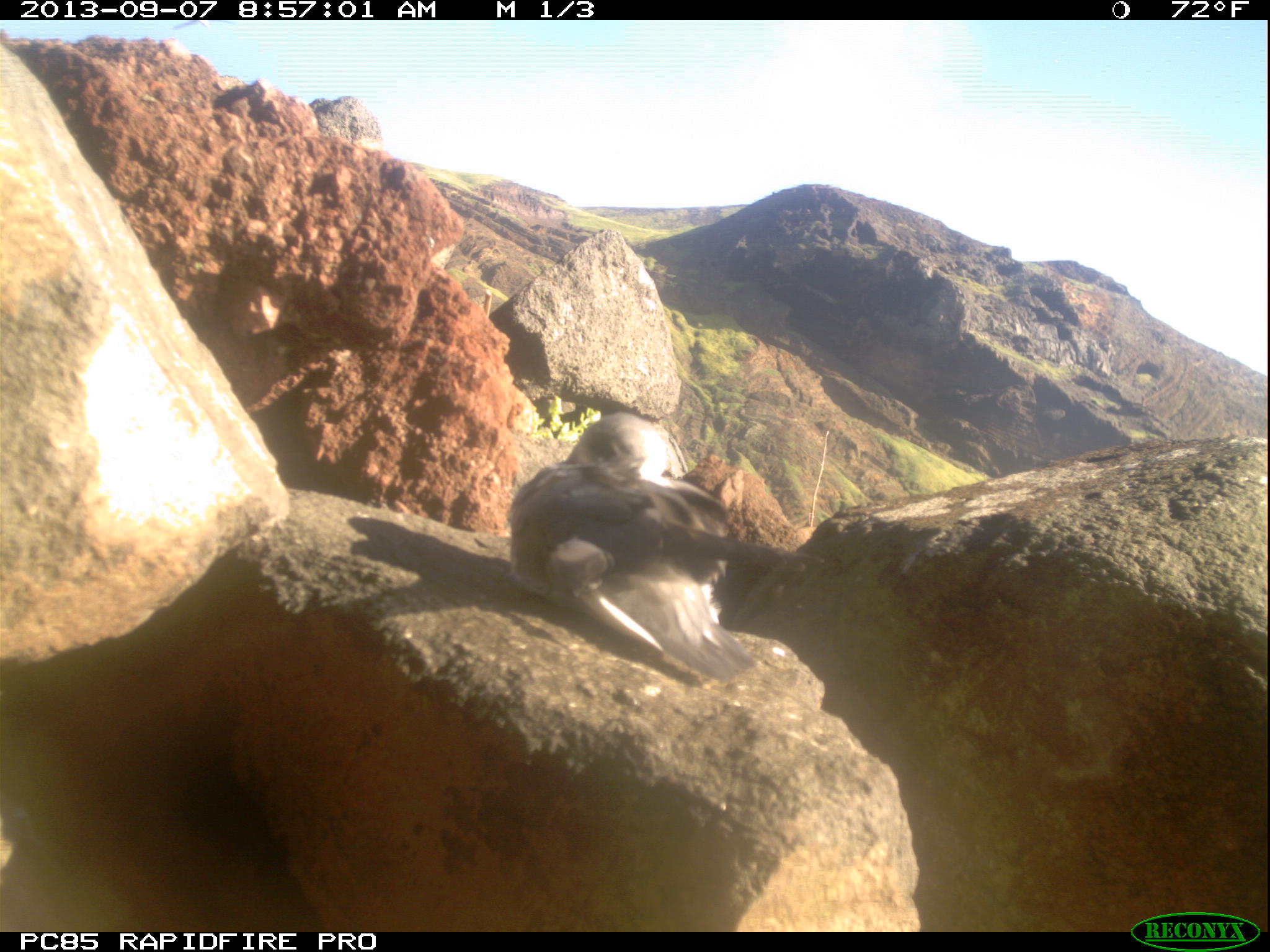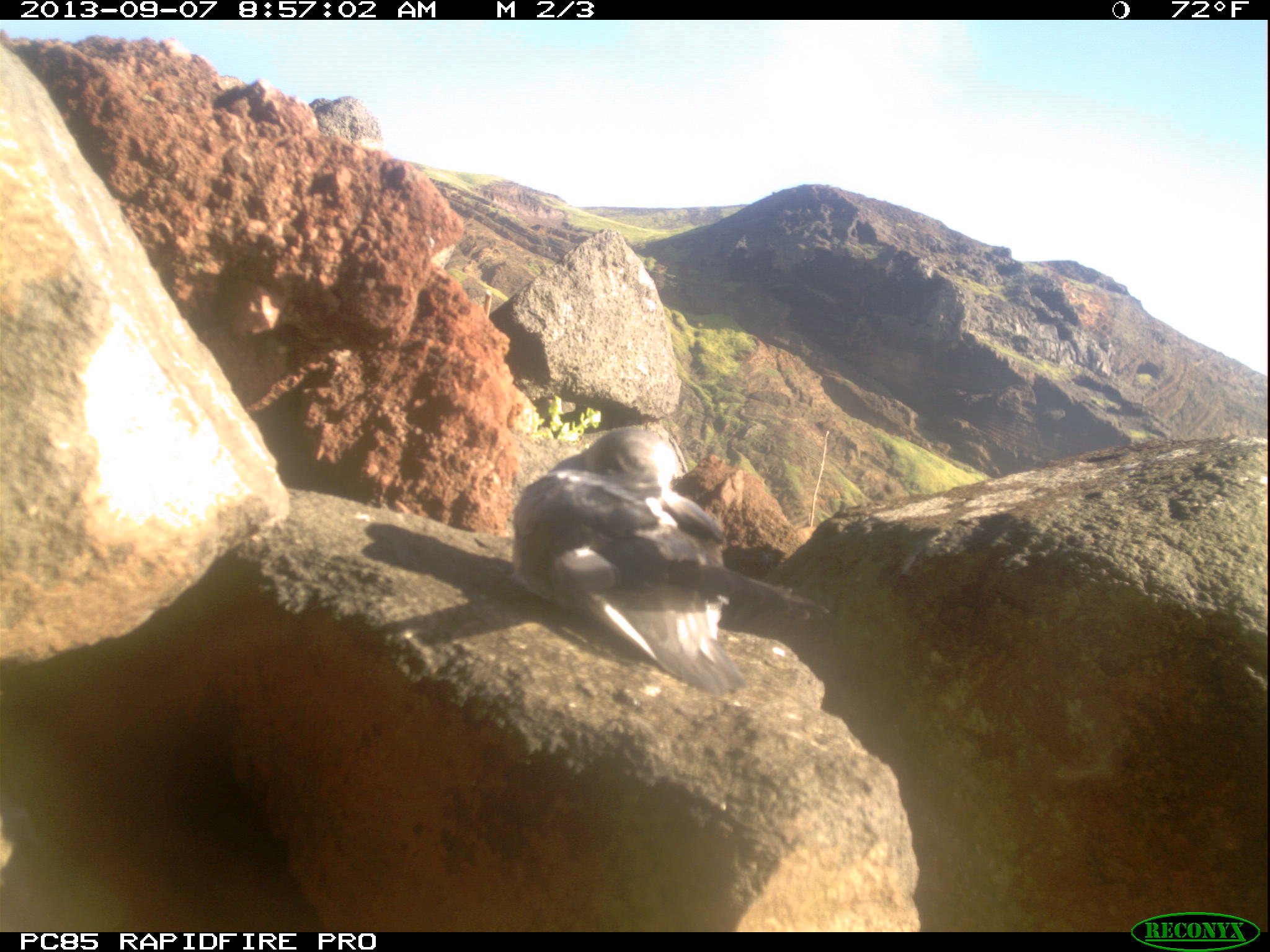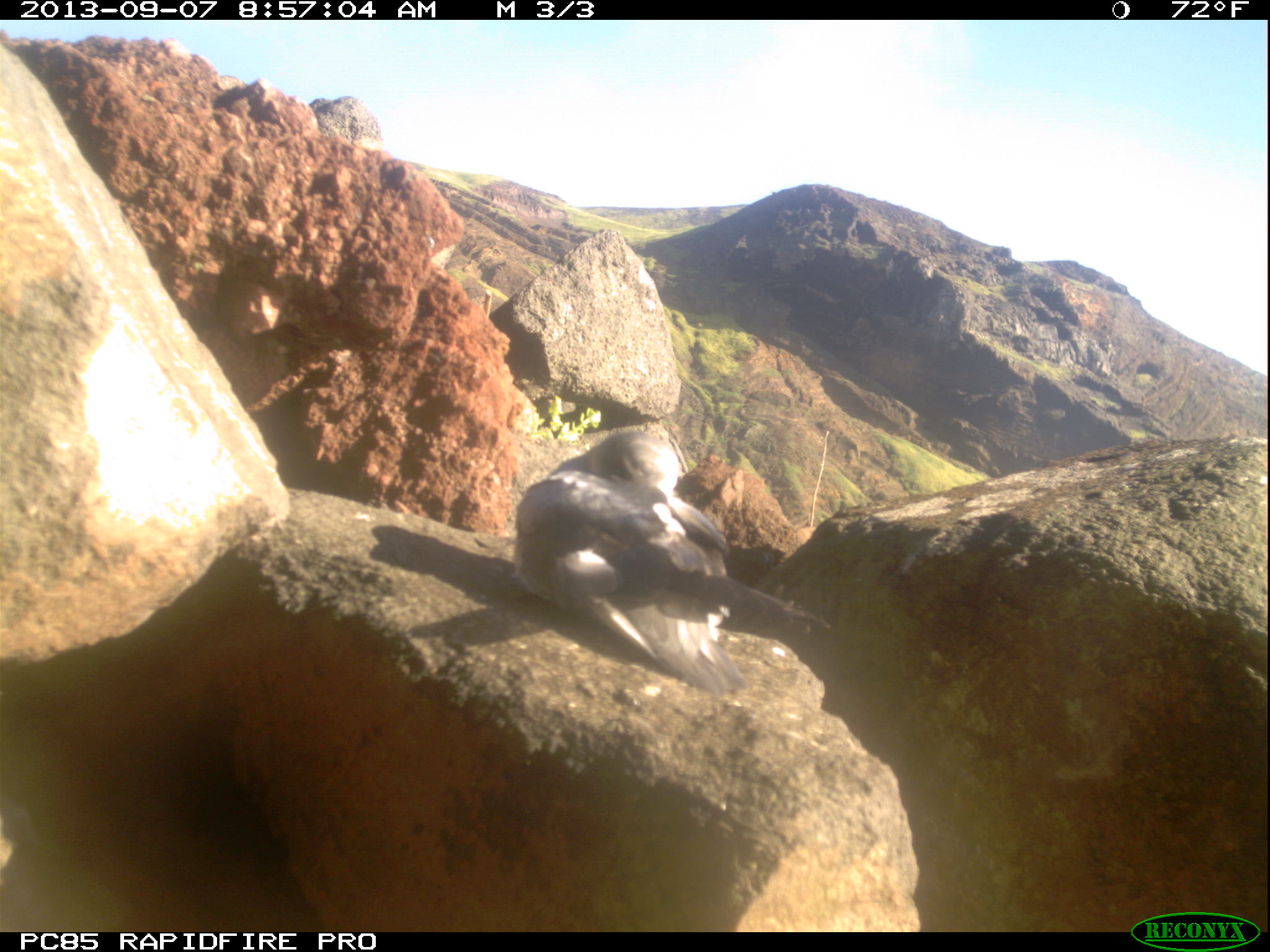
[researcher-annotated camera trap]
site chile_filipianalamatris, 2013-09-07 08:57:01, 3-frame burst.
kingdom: Animalia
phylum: Chordata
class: Aves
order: Procellariiformes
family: Procellariidae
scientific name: Procellariidae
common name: petrel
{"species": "petrel (Procellariidae)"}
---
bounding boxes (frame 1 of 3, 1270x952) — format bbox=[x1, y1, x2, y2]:
petrel: bbox=[497, 413, 774, 689]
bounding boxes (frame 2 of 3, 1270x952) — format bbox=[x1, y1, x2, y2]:
petrel: bbox=[505, 426, 828, 702]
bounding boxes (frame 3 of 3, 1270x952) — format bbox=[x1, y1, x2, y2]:
petrel: bbox=[505, 427, 836, 702]